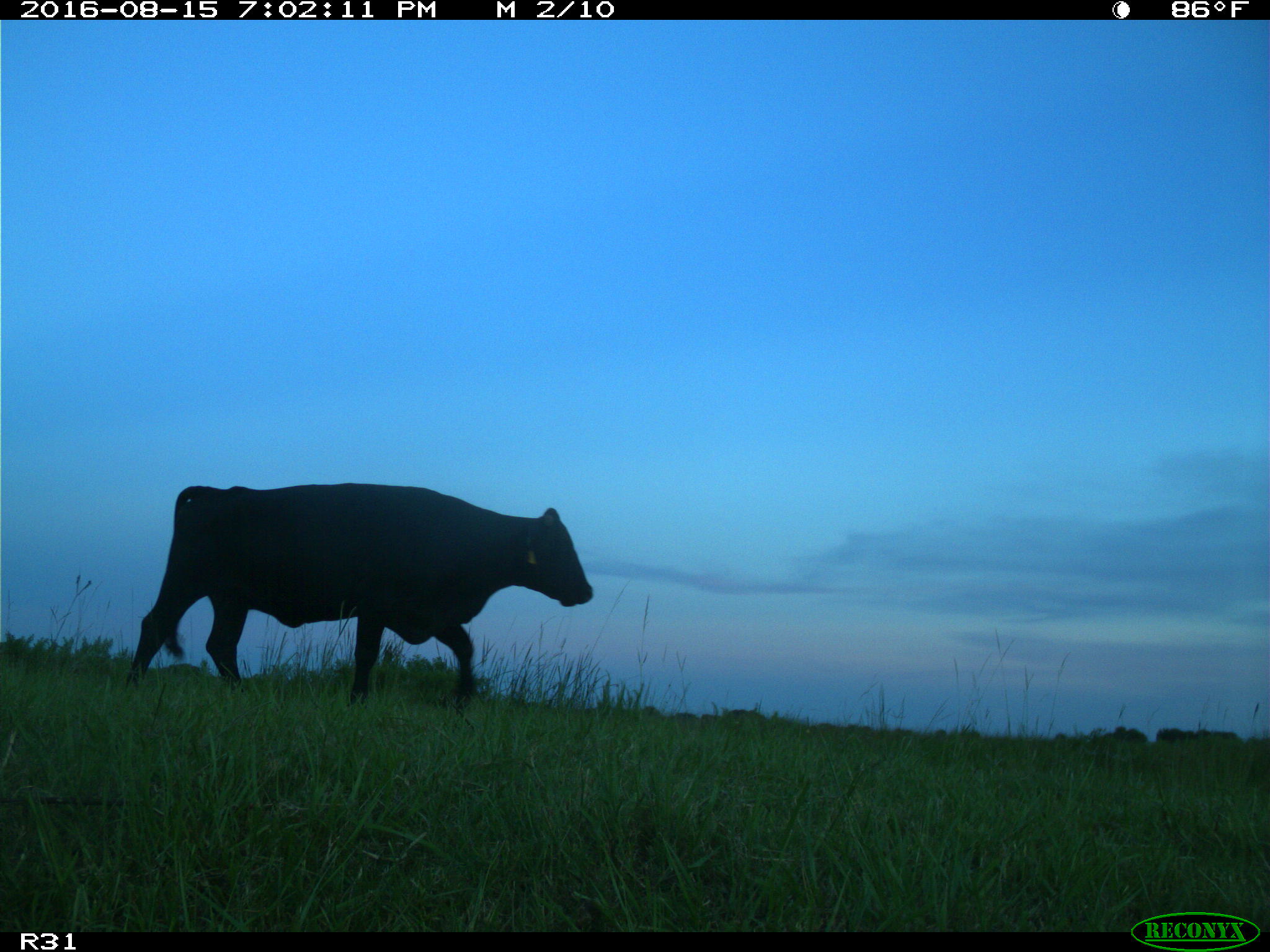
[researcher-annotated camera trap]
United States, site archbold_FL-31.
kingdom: Animalia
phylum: Chordata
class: Mammalia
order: Artiodactyla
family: Bovidae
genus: Bos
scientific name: Bos taurus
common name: domestic cow